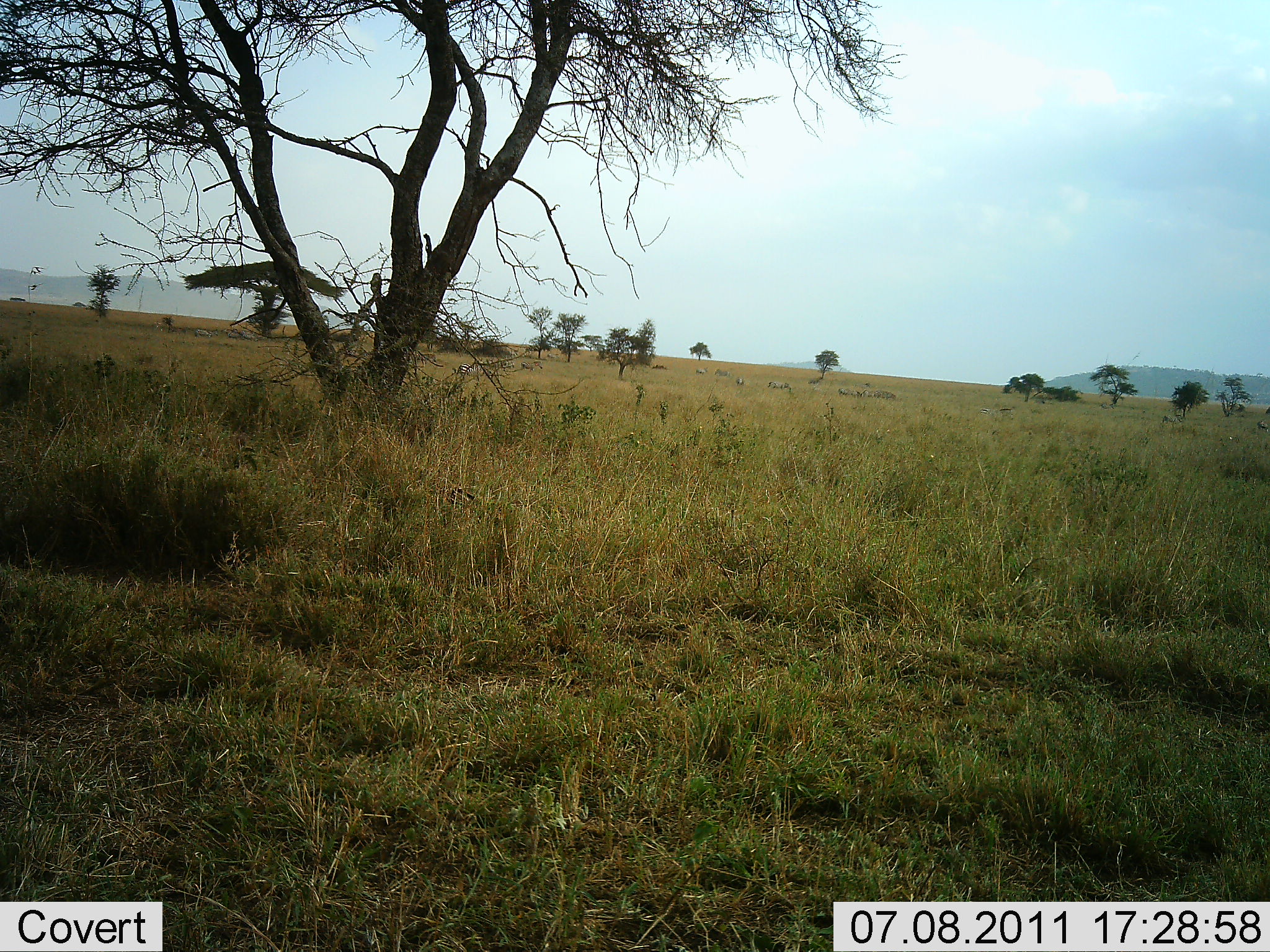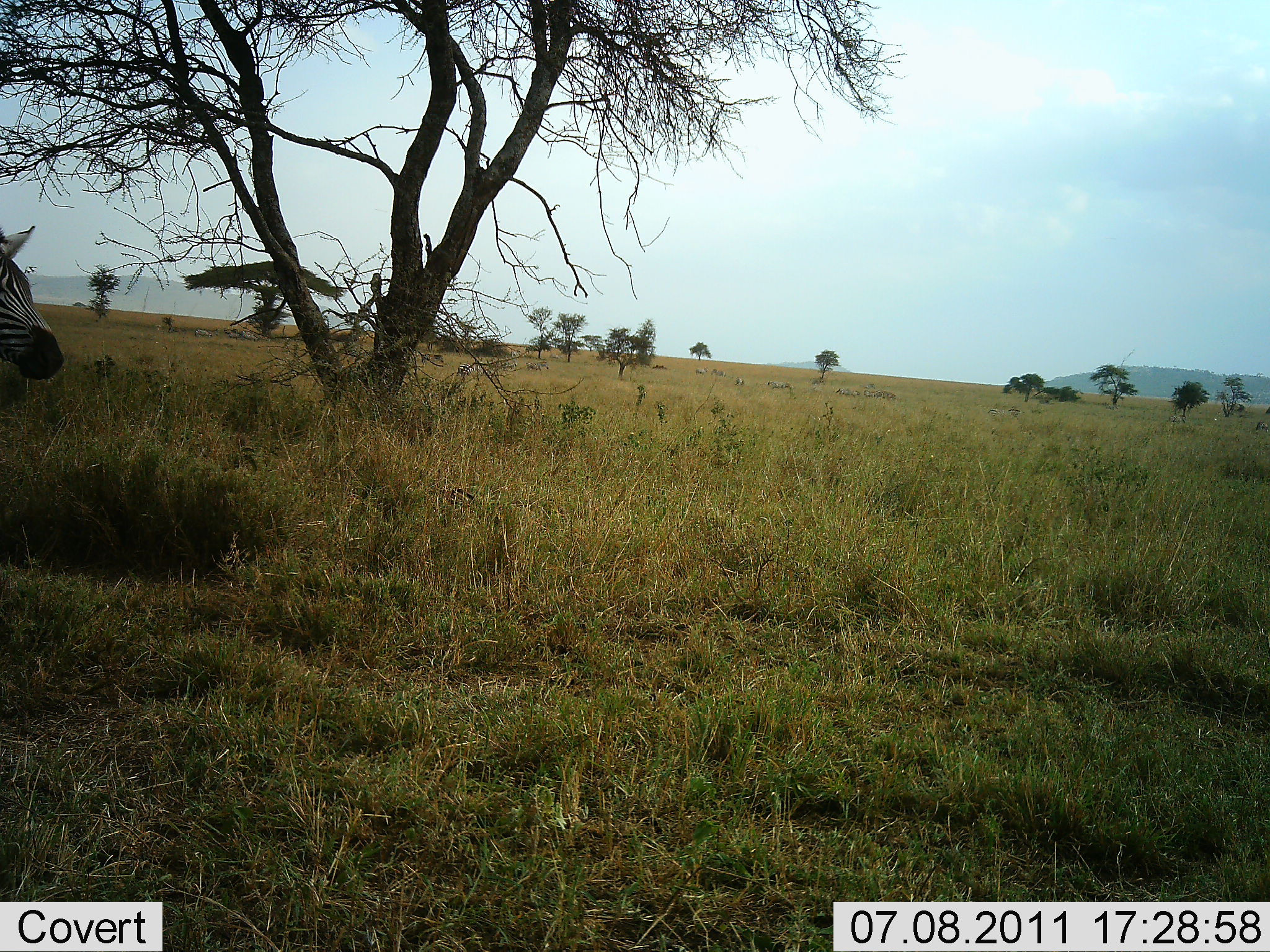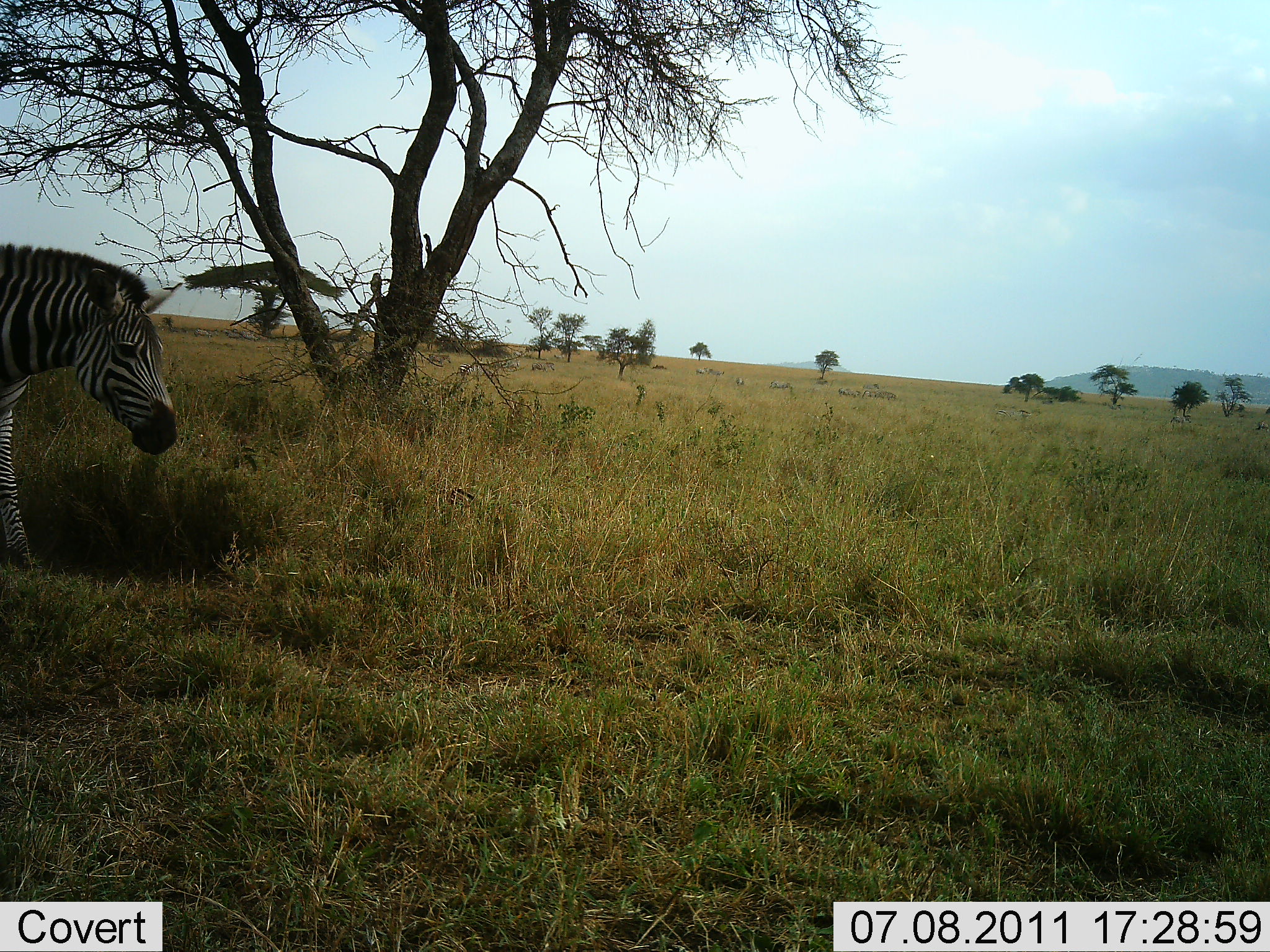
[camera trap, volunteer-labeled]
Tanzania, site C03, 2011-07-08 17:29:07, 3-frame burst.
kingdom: Animalia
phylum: Chordata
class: Mammalia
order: Perissodactyla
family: Equidae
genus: Equus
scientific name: Equus quagga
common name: plains zebra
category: zebra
Zebra (plains zebra) (Equus quagga), count 1. Behavior (volunteer vote fractions): standing 21%, resting 7%, moving 93%, interacting 0%. Young present (vote fraction): 0%. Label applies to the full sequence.